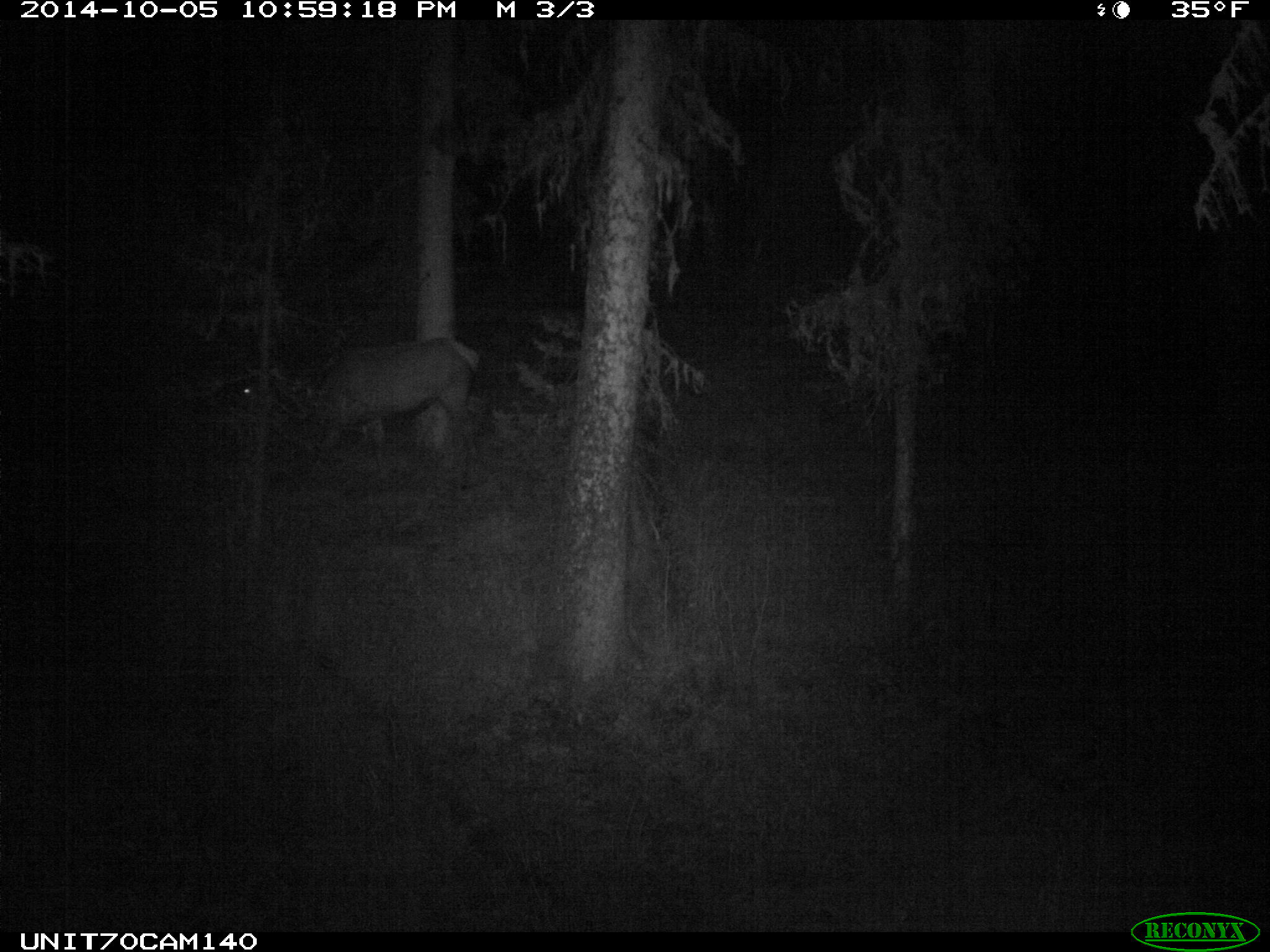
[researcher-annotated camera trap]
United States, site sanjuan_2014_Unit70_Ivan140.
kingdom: Animalia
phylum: Chordata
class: Mammalia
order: Artiodactyla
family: Cervidae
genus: Cervus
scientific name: Cervus elaphus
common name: red deer